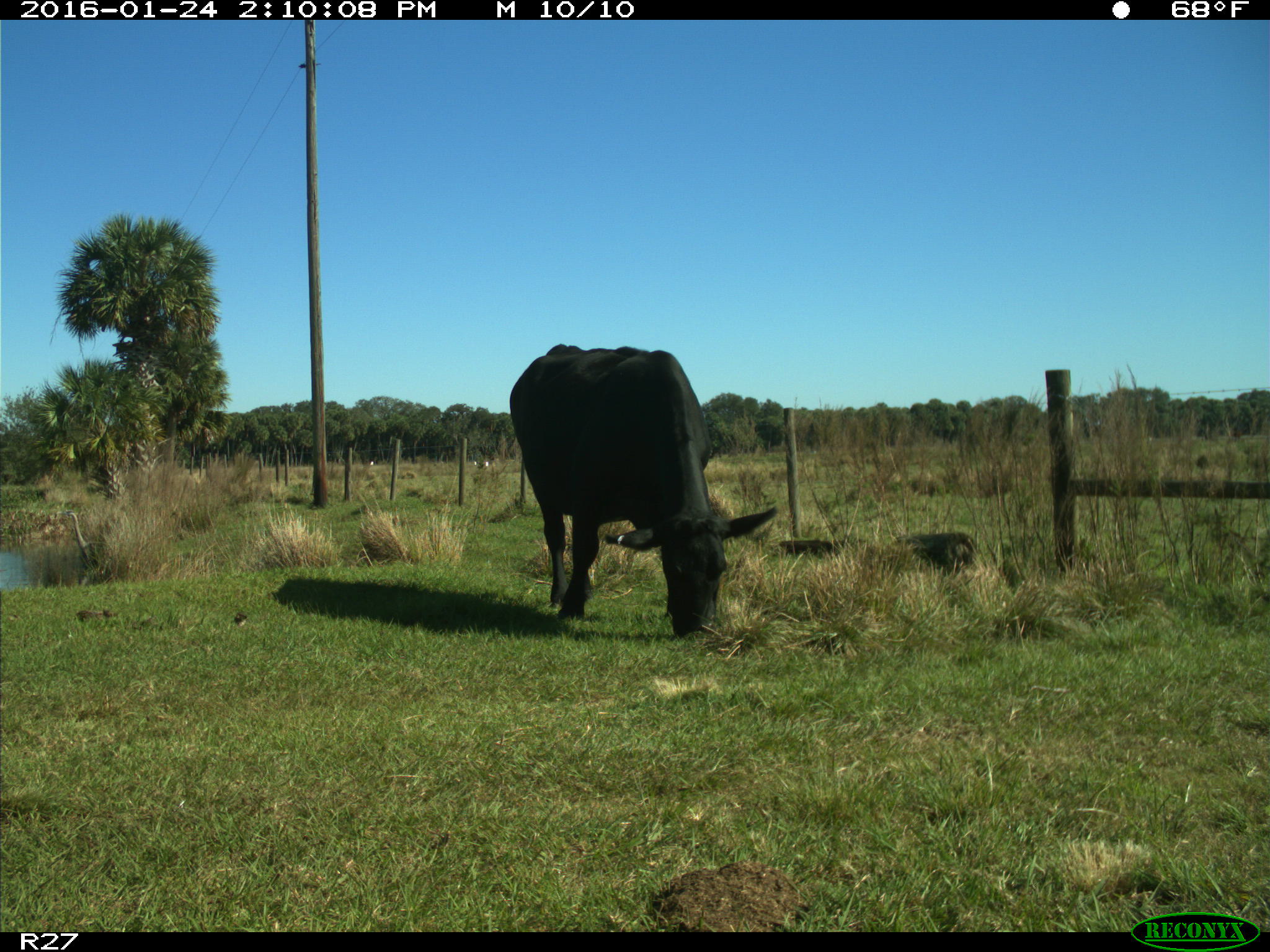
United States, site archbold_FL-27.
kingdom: Animalia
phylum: Chordata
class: Mammalia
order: Artiodactyla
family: Bovidae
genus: Bos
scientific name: Bos taurus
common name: domestic cow